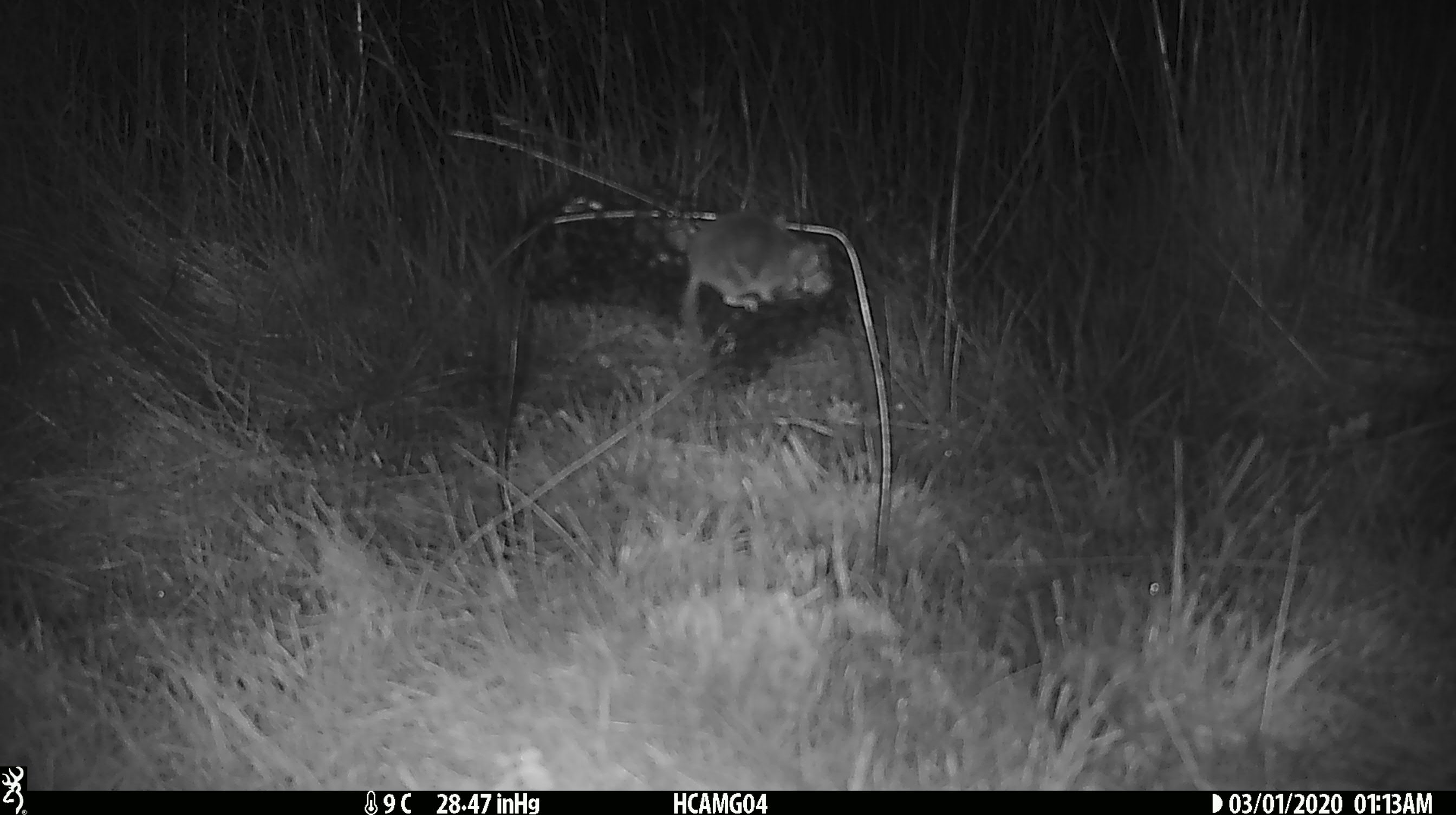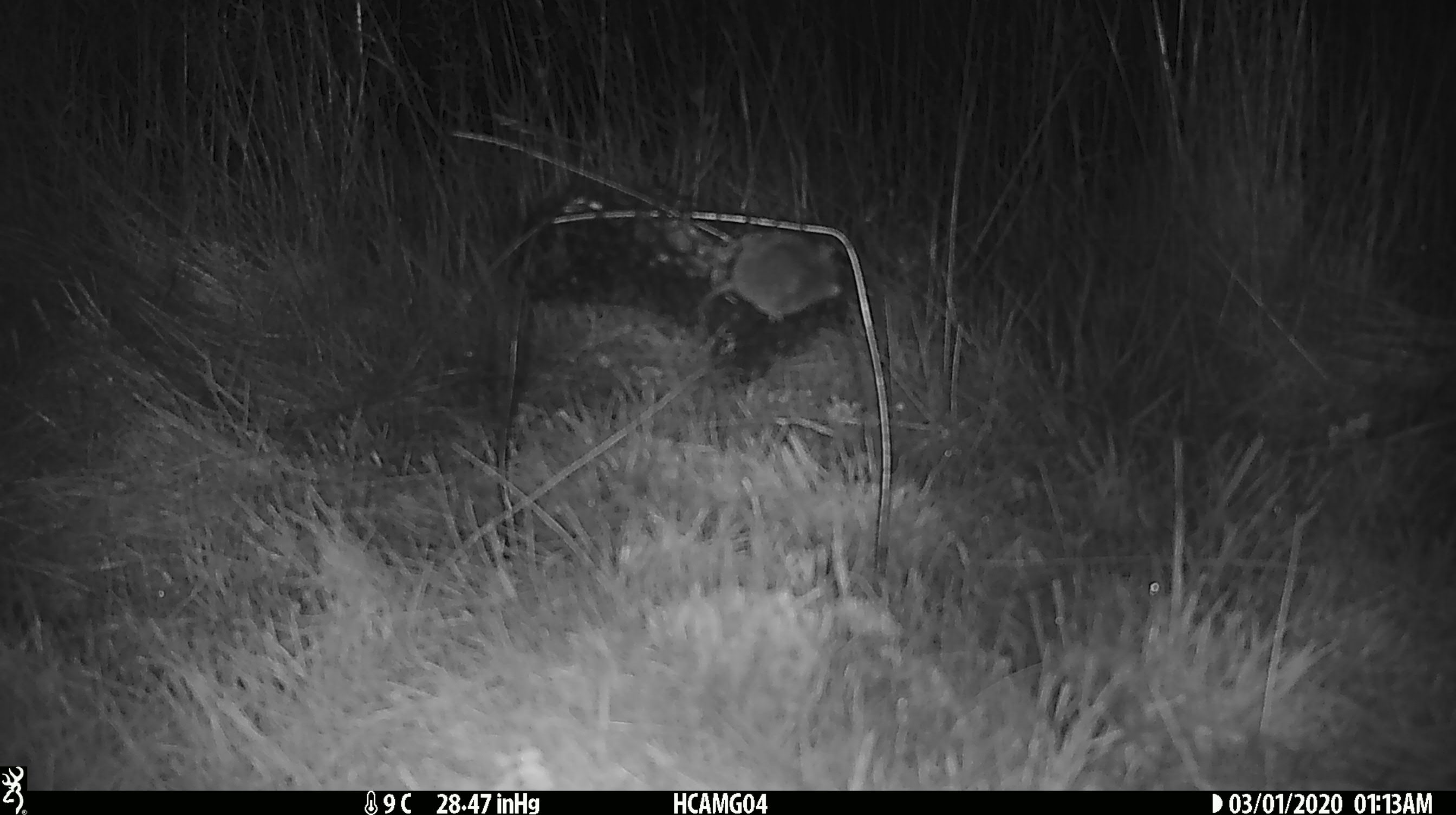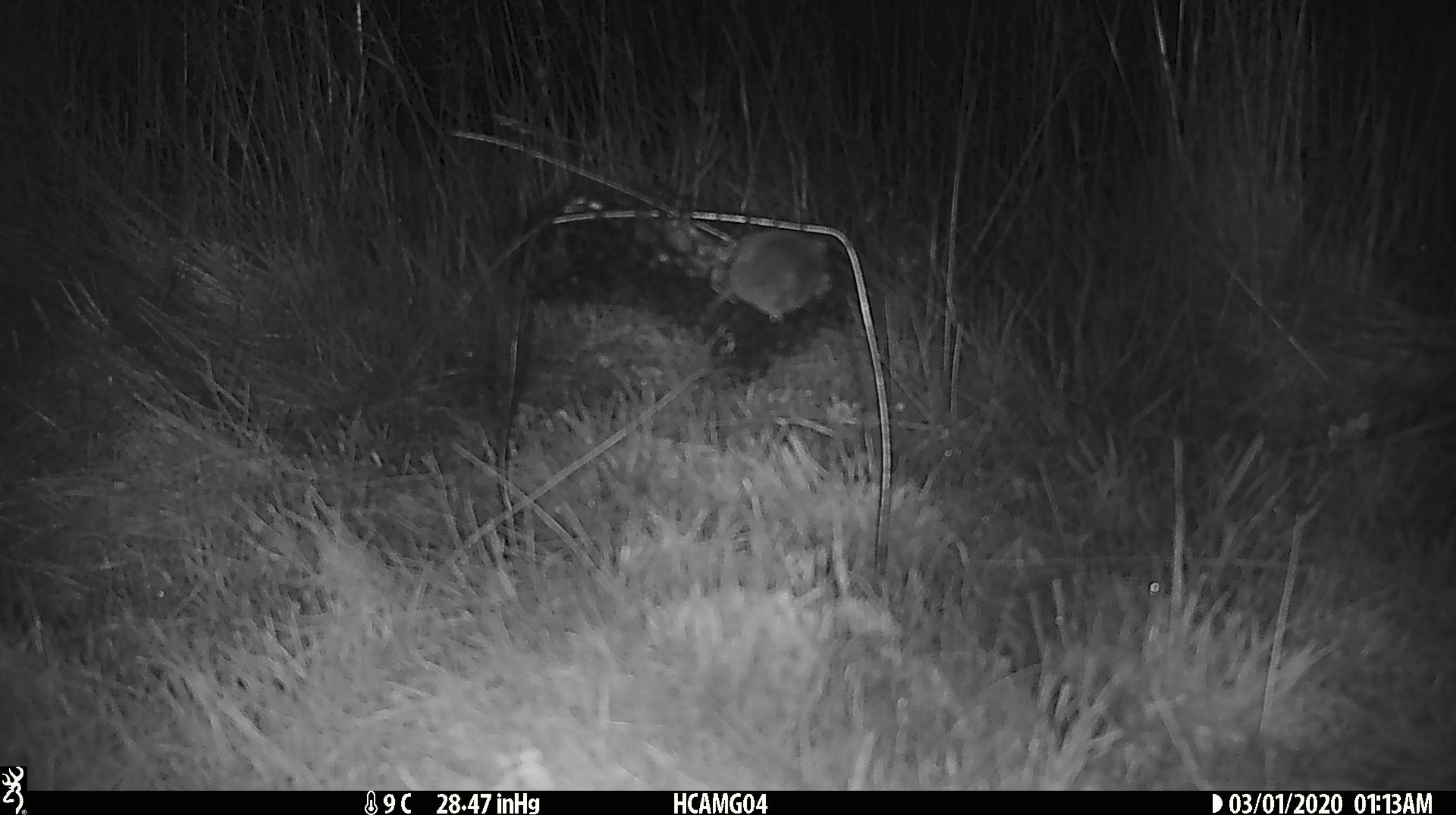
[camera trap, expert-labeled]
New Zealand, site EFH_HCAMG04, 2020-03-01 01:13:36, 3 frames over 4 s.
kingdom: Animalia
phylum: Chordata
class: Mammalia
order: Rodentia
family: Muridae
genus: Mus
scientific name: Mus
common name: mouse